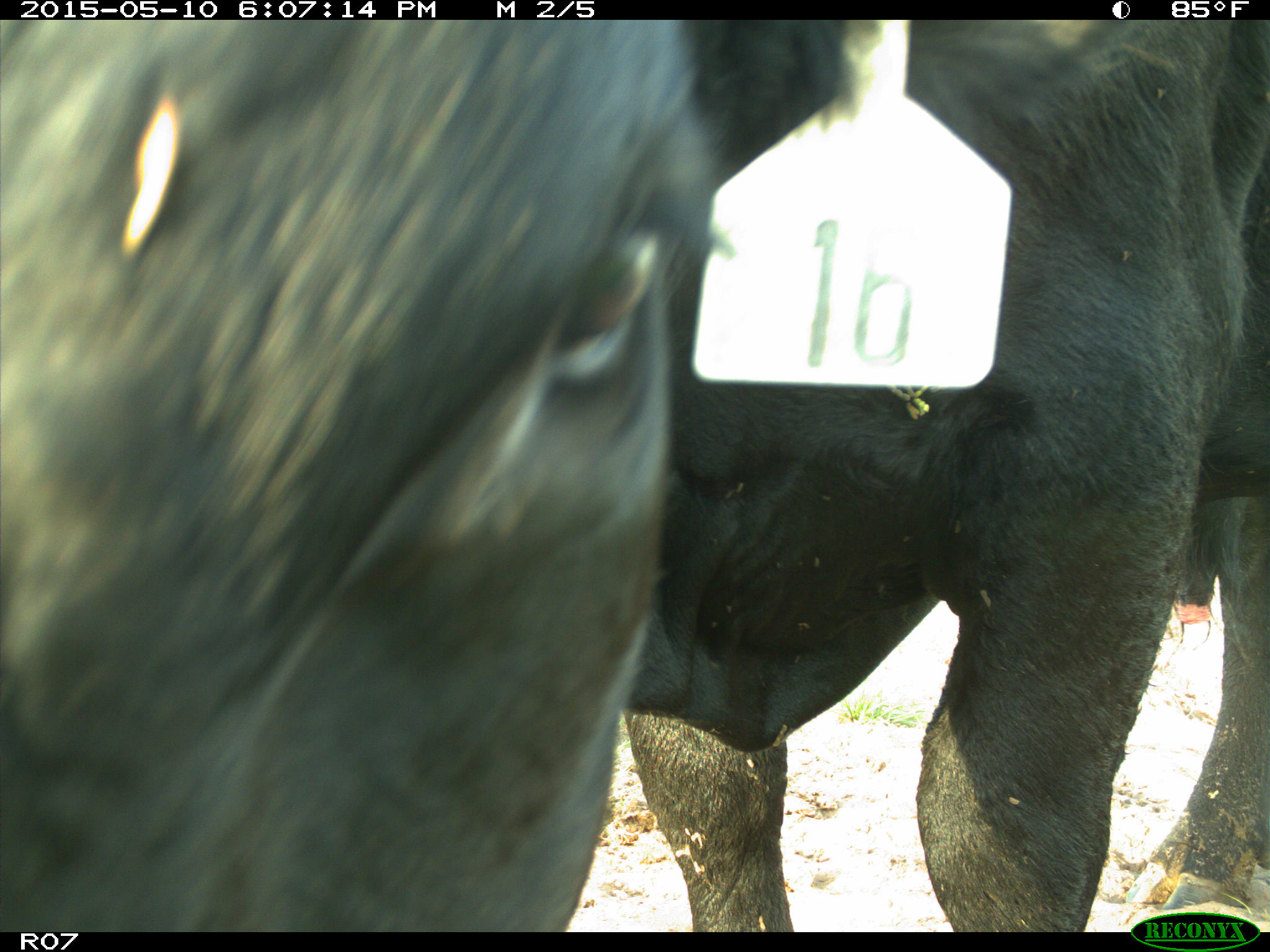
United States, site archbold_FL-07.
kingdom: Animalia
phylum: Chordata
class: Mammalia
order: Artiodactyla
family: Bovidae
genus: Bos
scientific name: Bos taurus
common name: domestic cow